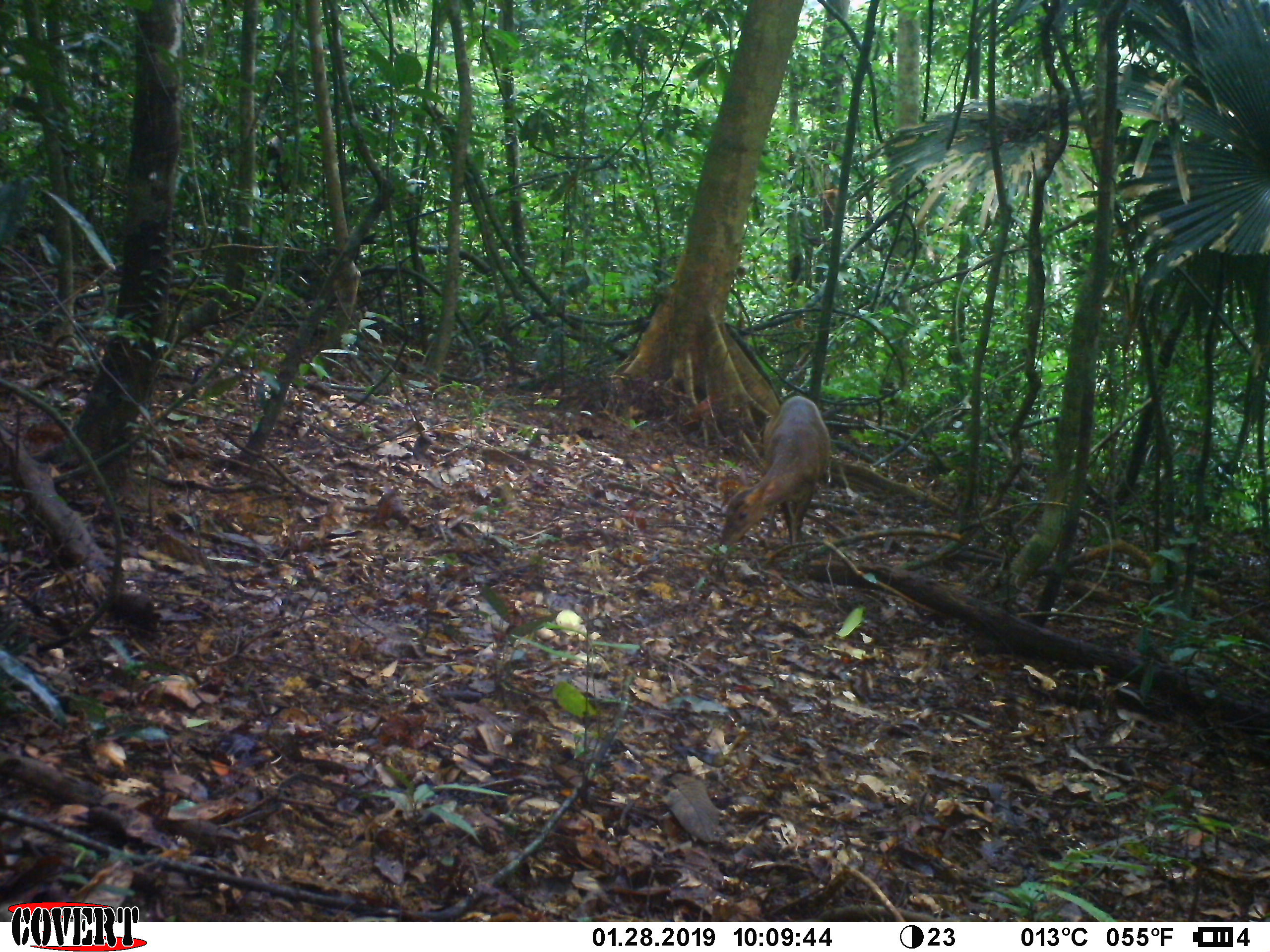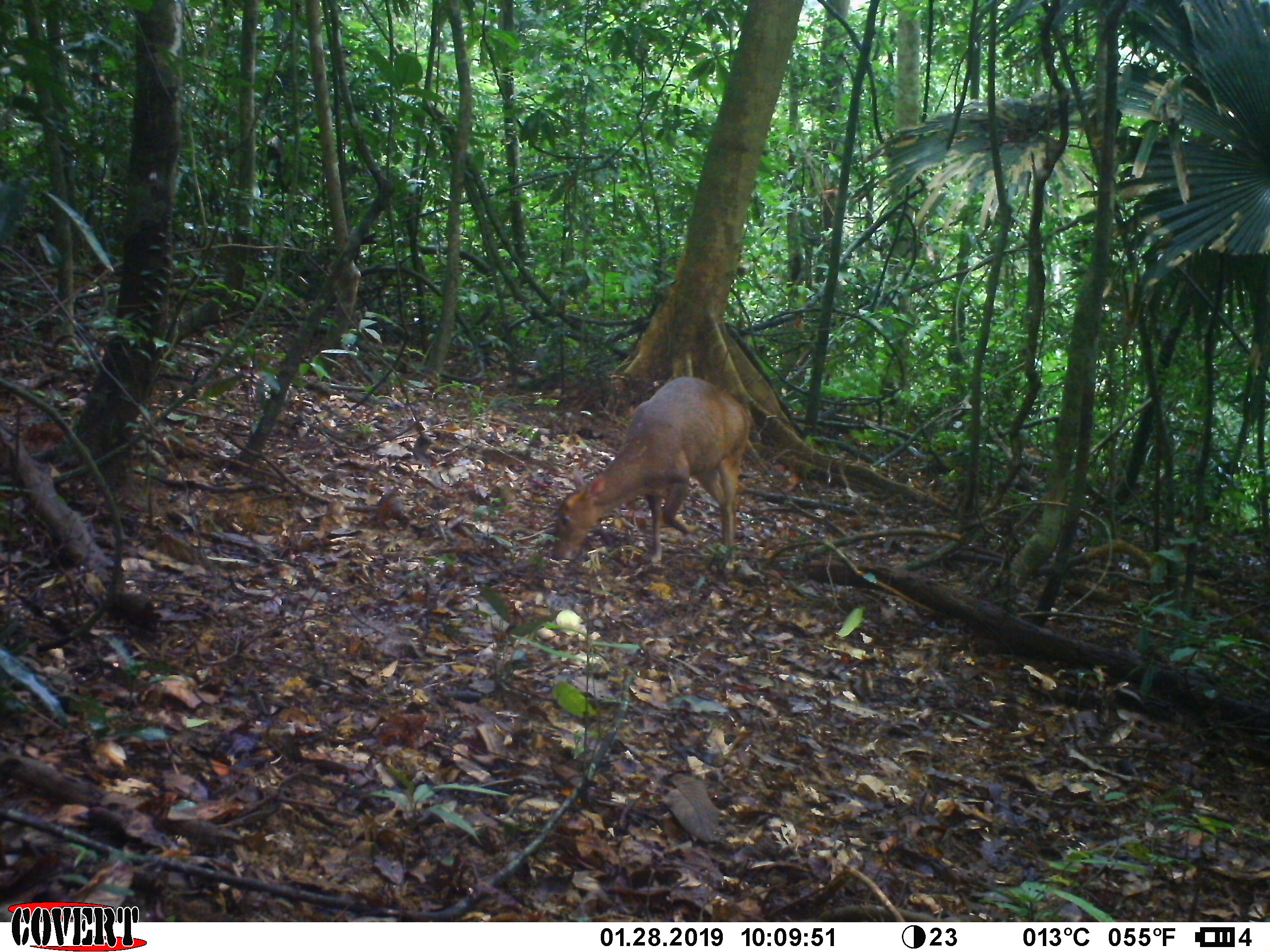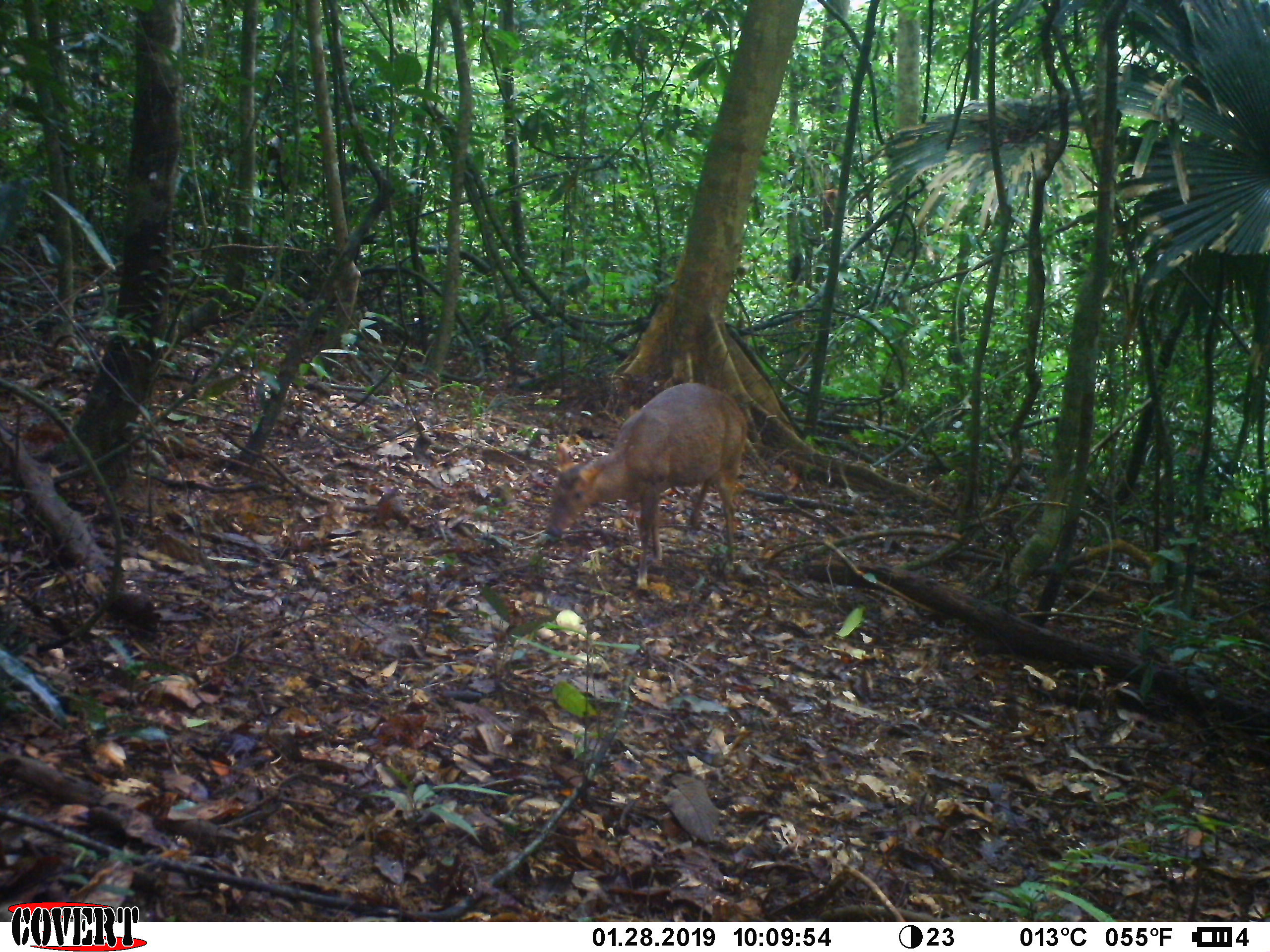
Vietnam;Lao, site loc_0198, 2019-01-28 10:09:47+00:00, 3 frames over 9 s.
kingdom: Animalia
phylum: Chordata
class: Mammalia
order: Artiodactyla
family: Cervidae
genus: Muntiacus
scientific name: Muntiacus vuquangensis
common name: large-antlered muntjac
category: large antlered muntjac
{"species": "large antlered muntjac (large-antlered muntjac) (Muntiacus vuquangensis)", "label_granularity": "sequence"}